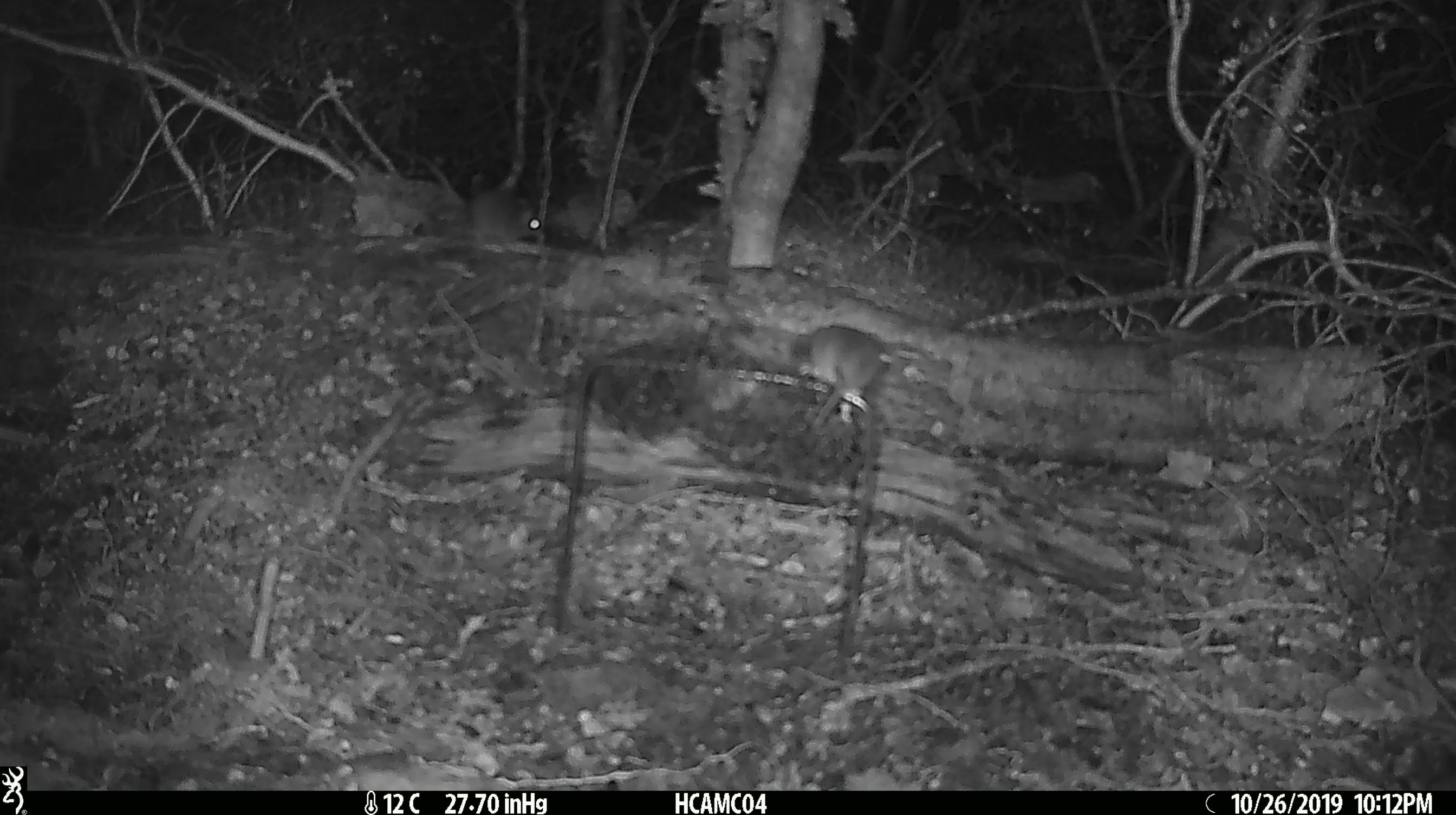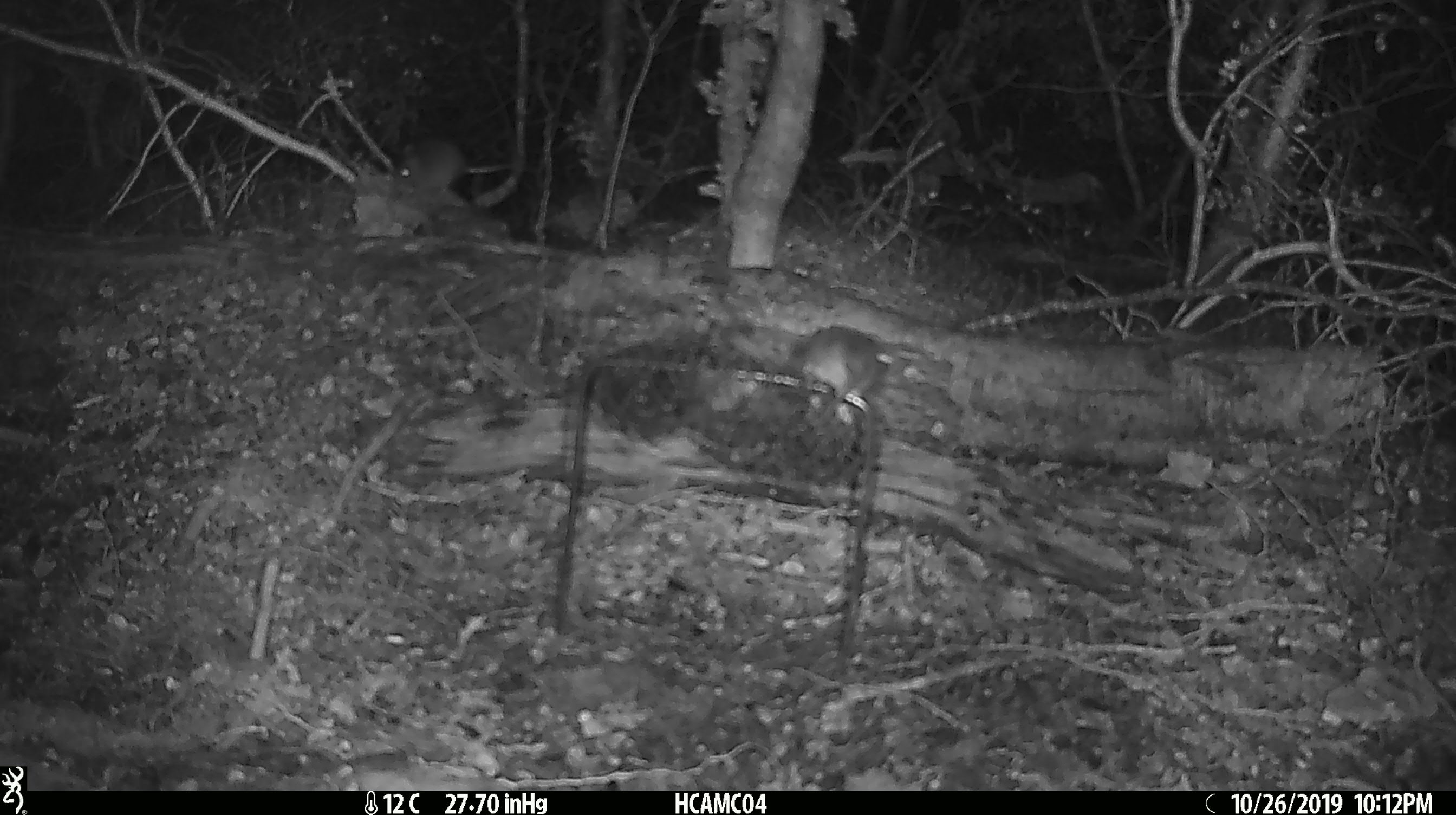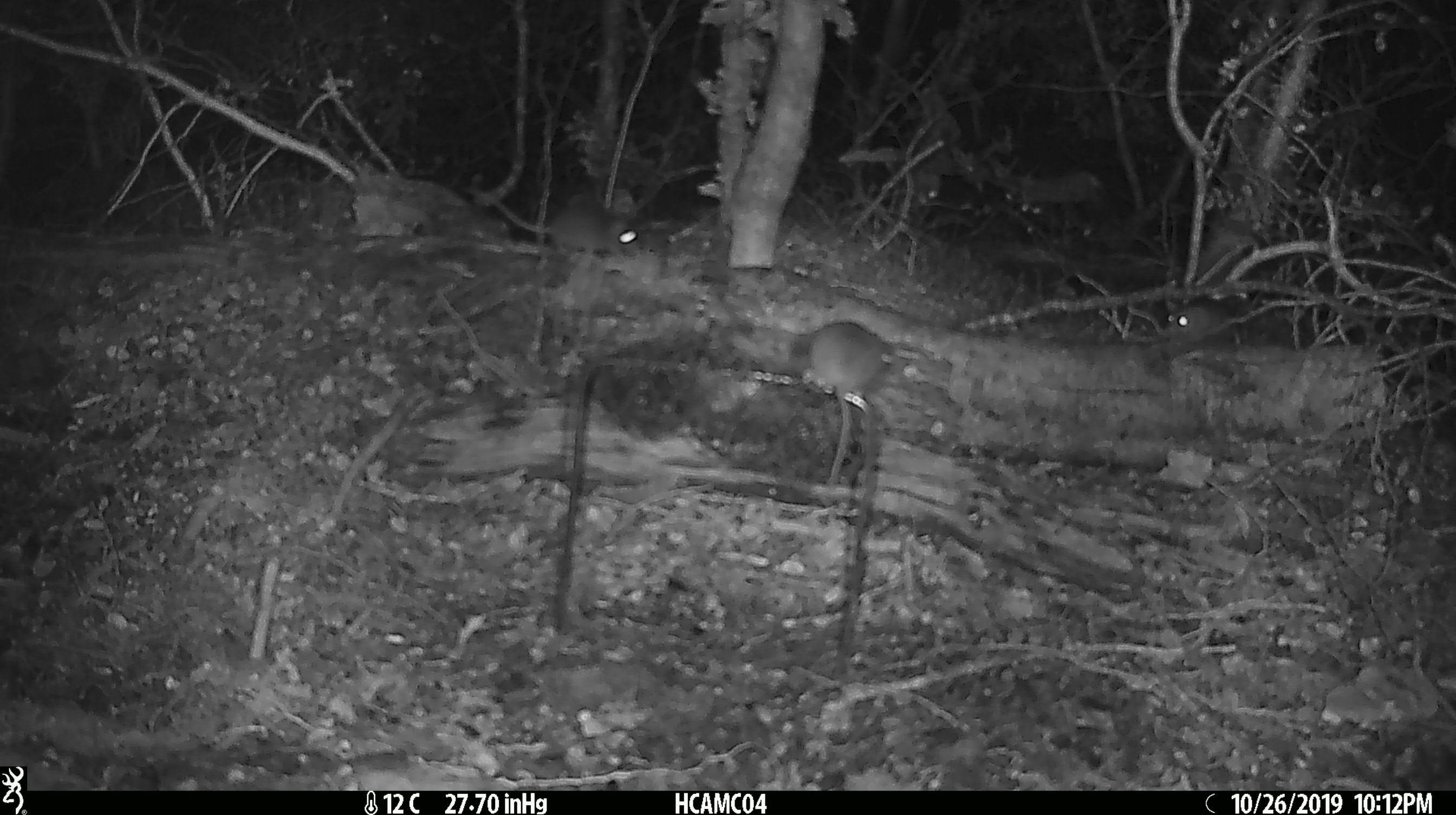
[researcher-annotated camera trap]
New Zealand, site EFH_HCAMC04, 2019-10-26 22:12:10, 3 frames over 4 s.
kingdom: Animalia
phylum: Chordata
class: Mammalia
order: Rodentia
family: Muridae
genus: Mus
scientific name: Mus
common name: mouse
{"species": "mouse (Mus)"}